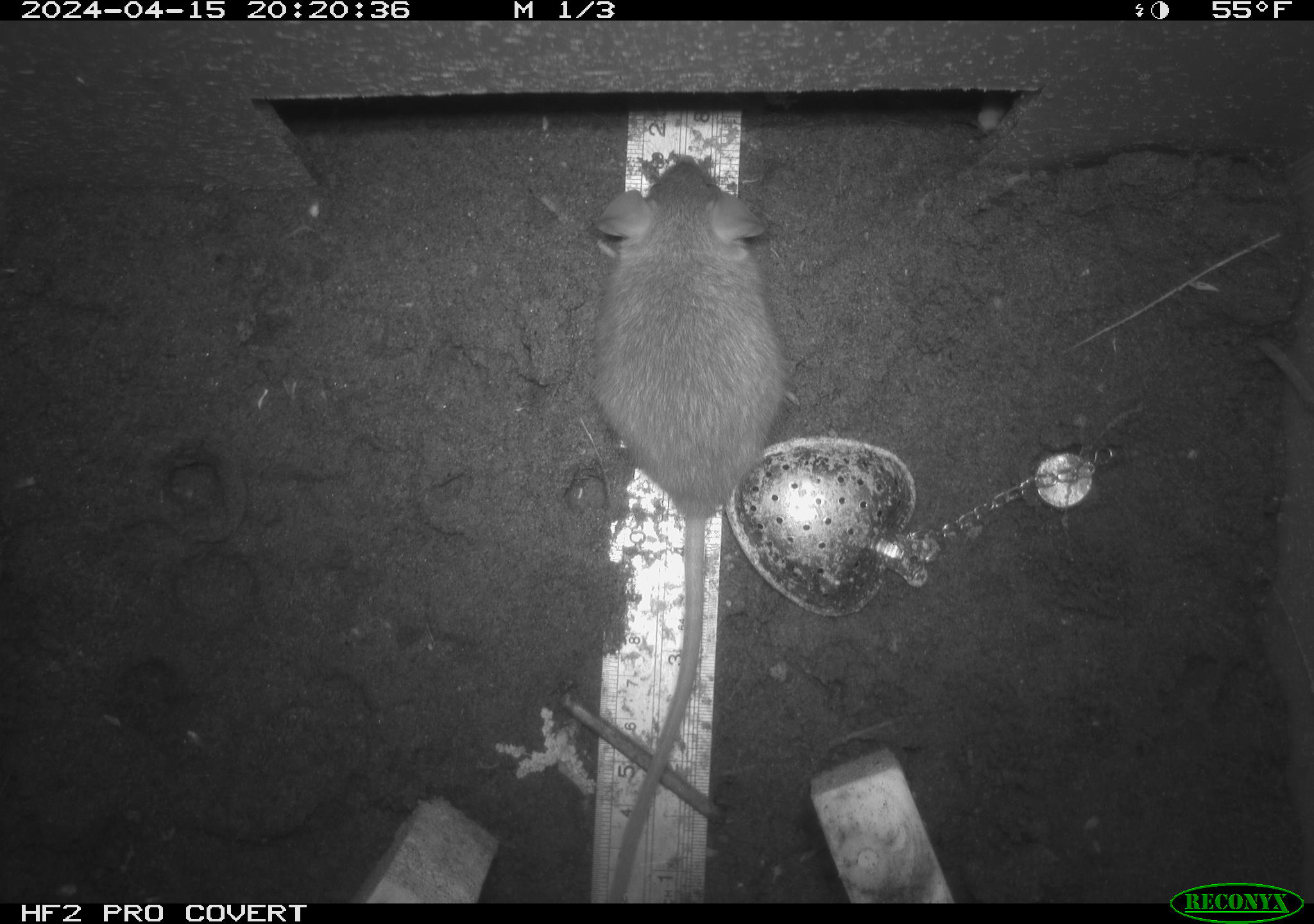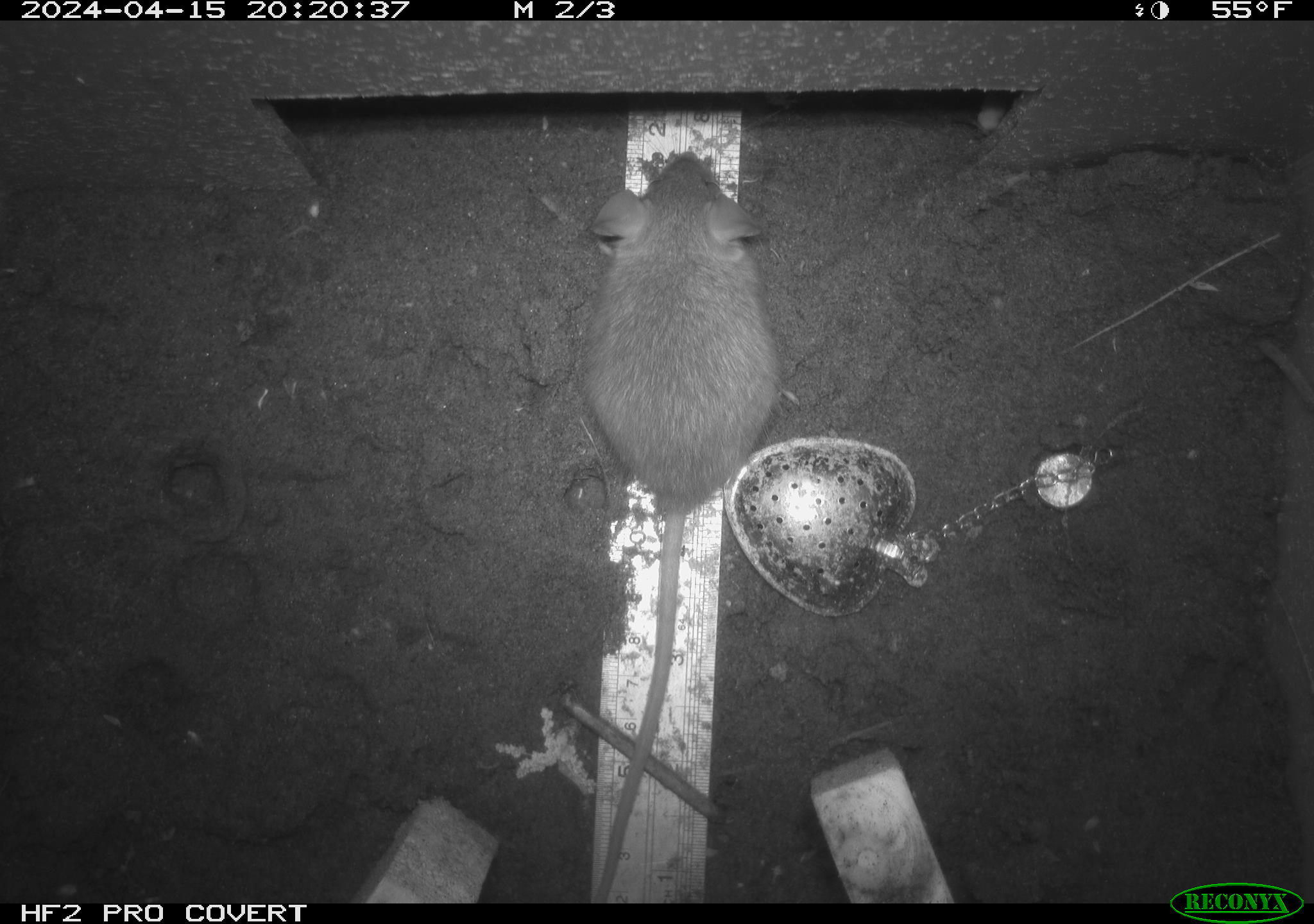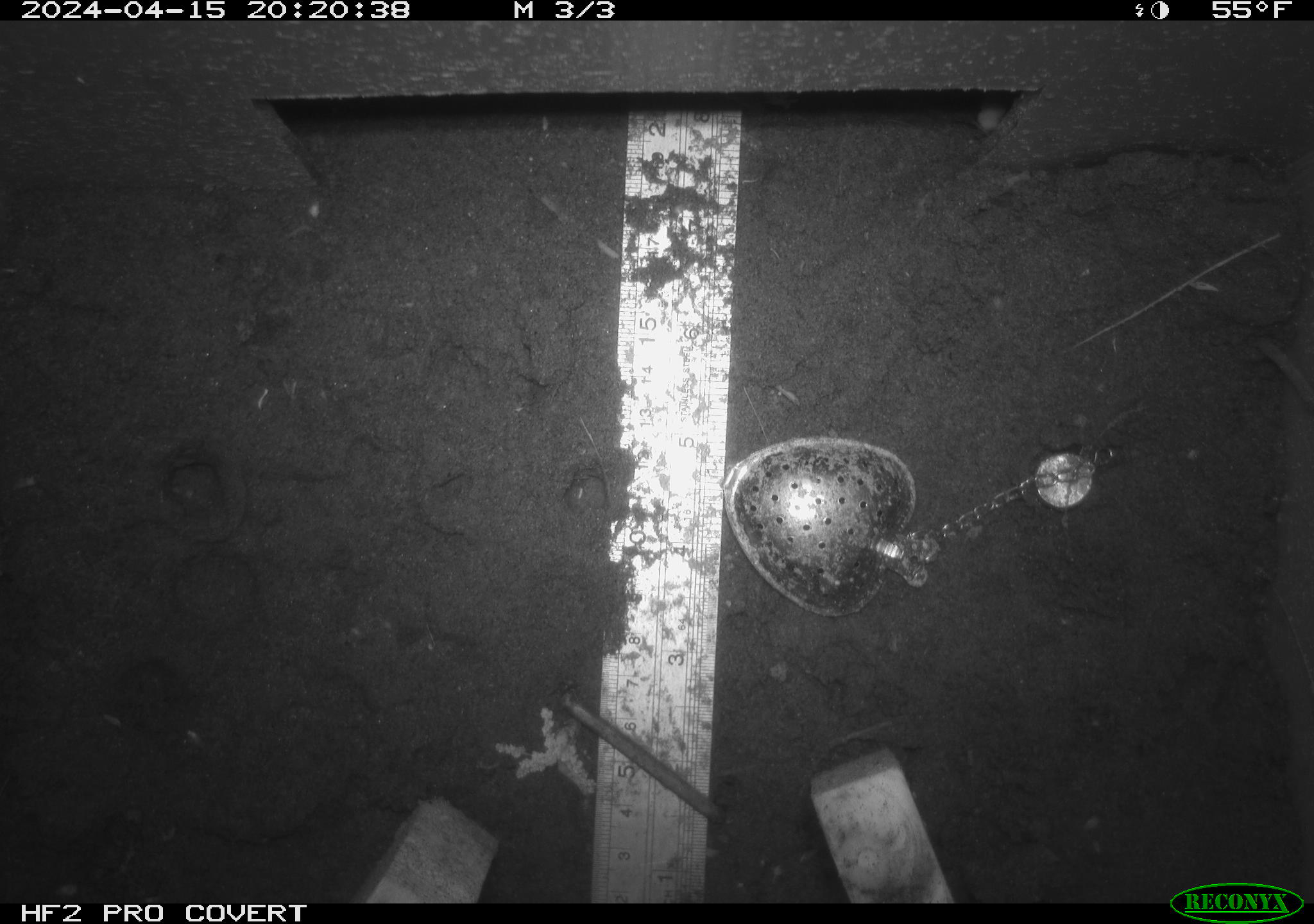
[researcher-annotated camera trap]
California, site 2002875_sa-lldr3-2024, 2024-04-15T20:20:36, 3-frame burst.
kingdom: Animalia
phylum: Chordata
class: Mammalia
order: Rodentia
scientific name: Rodentia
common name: rodent